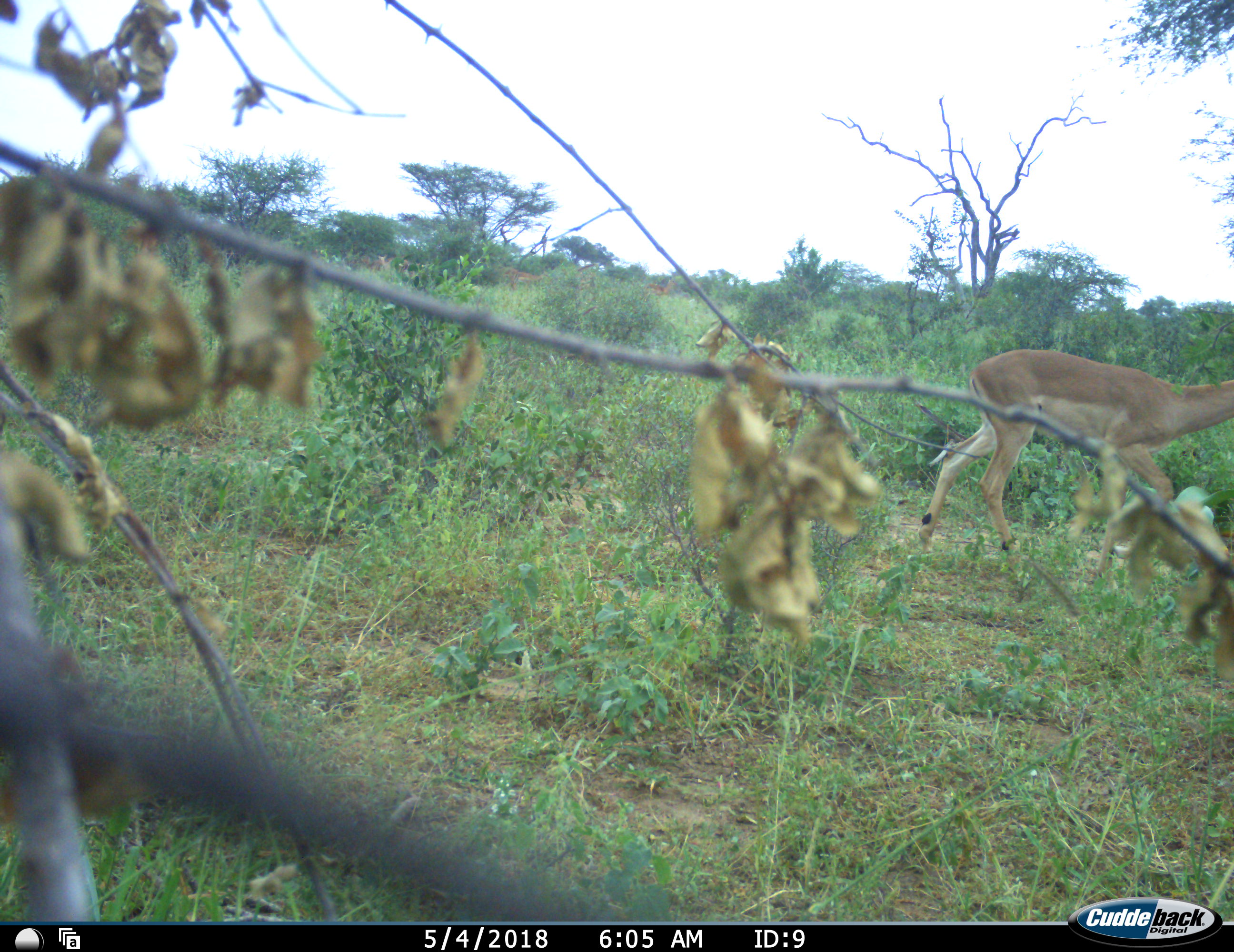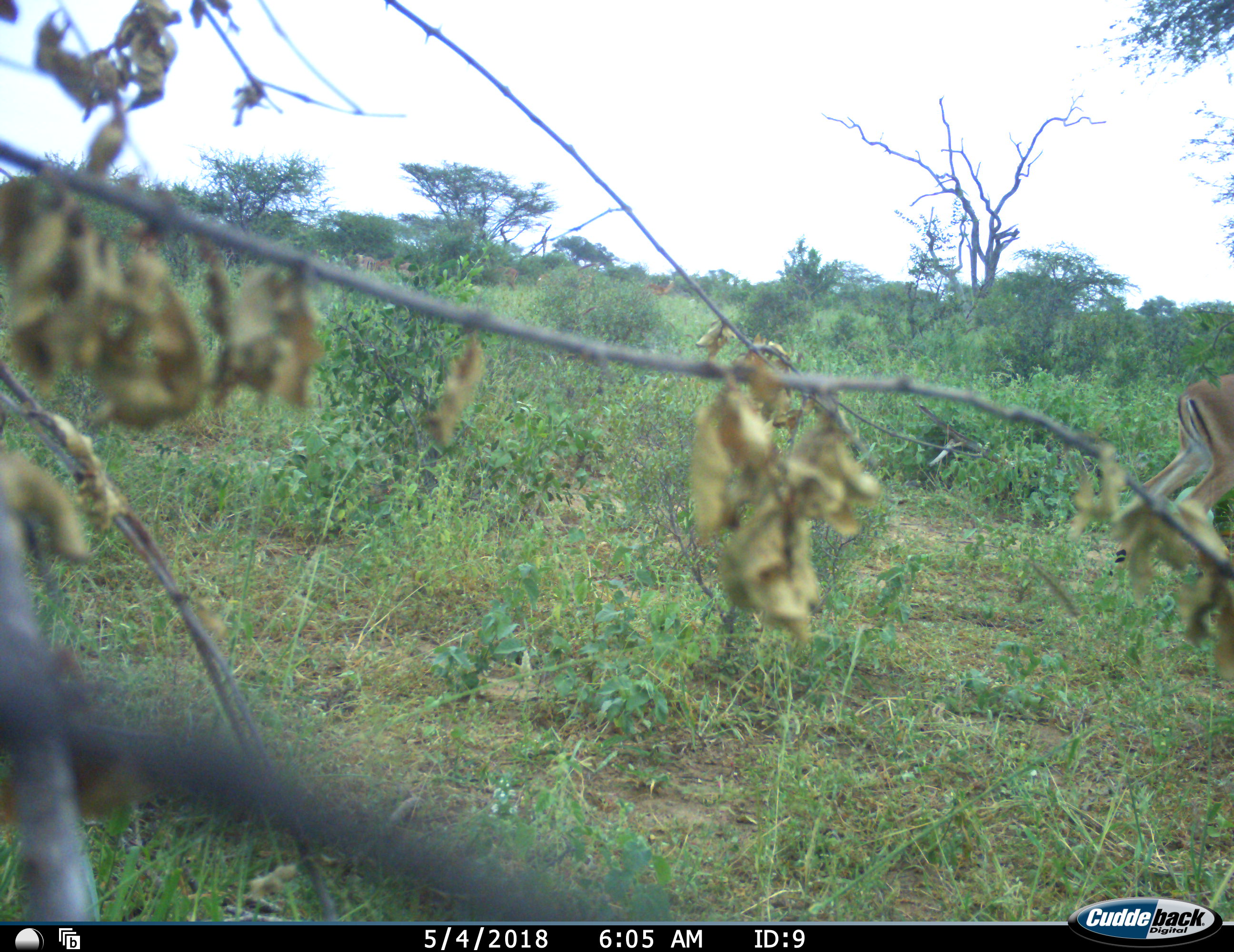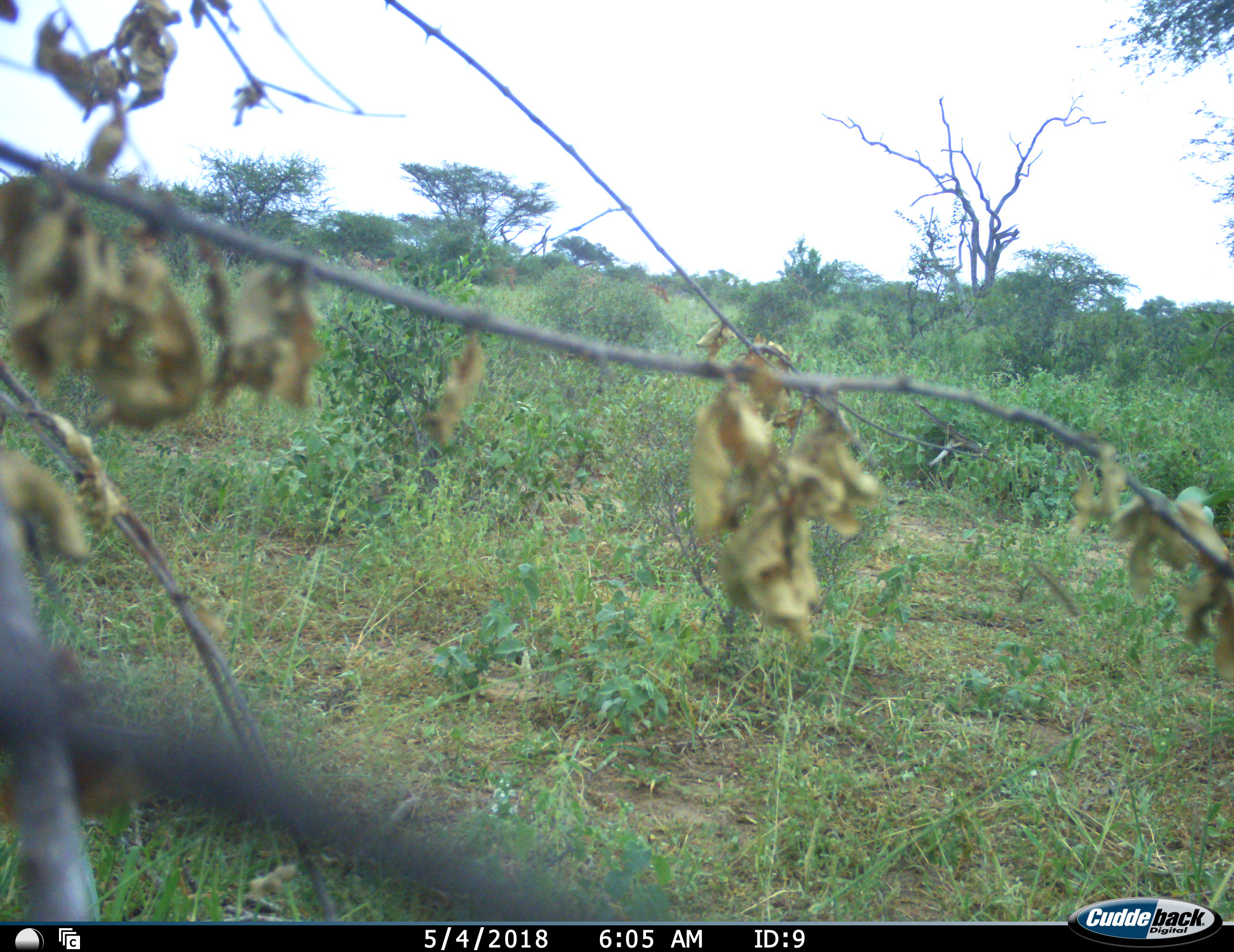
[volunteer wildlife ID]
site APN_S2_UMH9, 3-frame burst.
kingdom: Animalia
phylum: Chordata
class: Mammalia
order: Artiodactyla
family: Bovidae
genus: Aepyceros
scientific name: Aepyceros melampus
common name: impala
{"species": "impala (Aepyceros melampus)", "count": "1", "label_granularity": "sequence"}